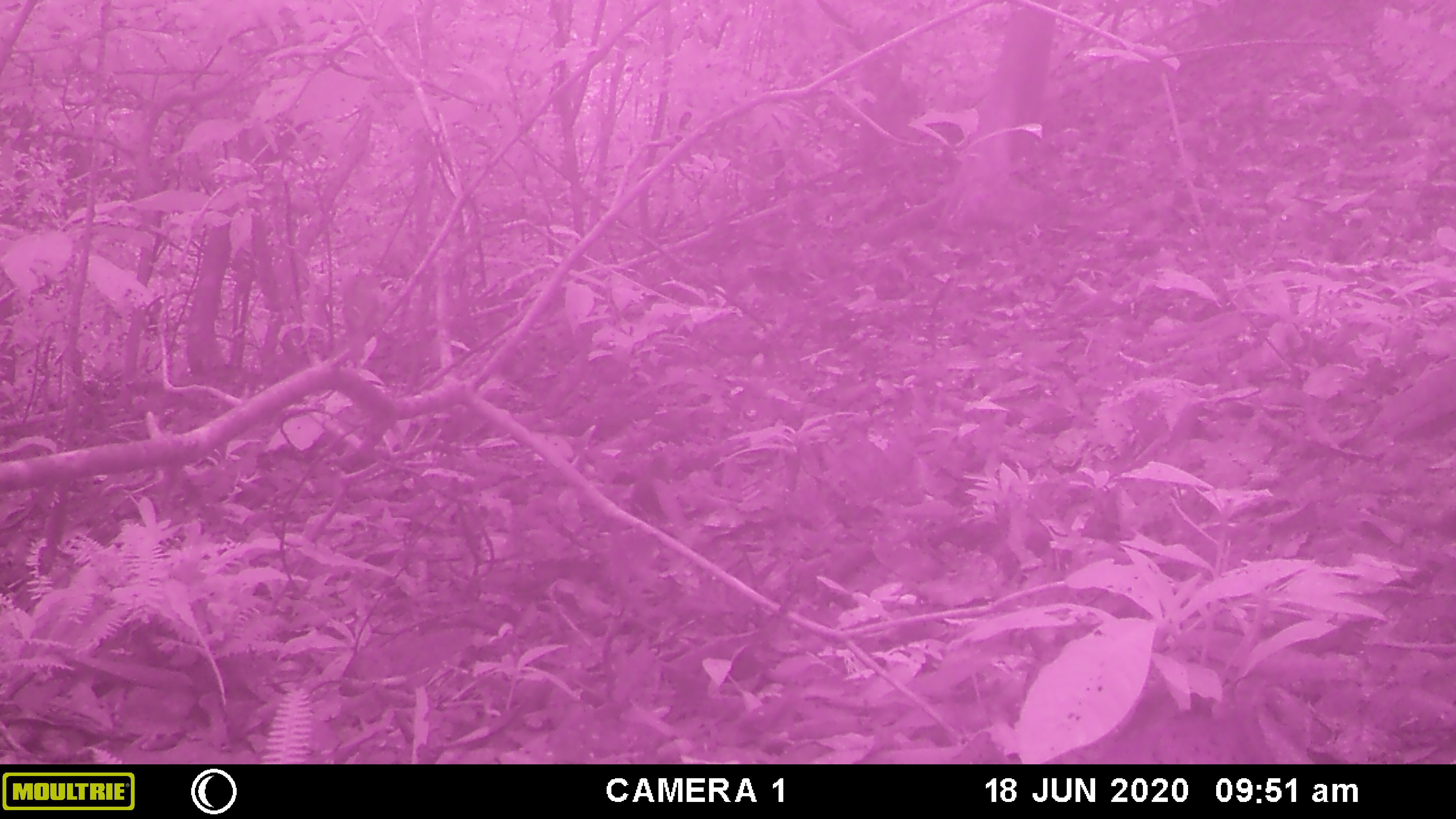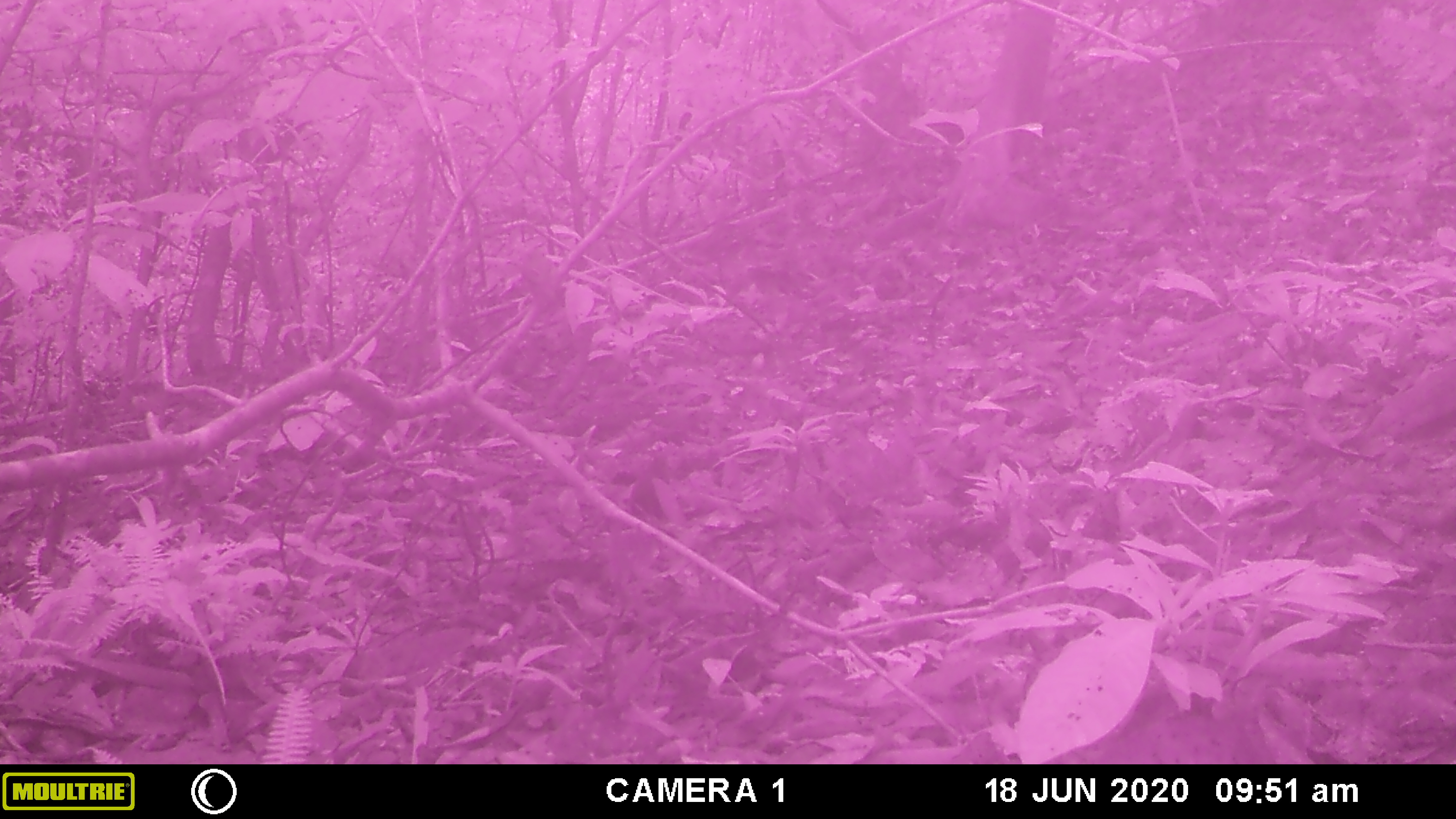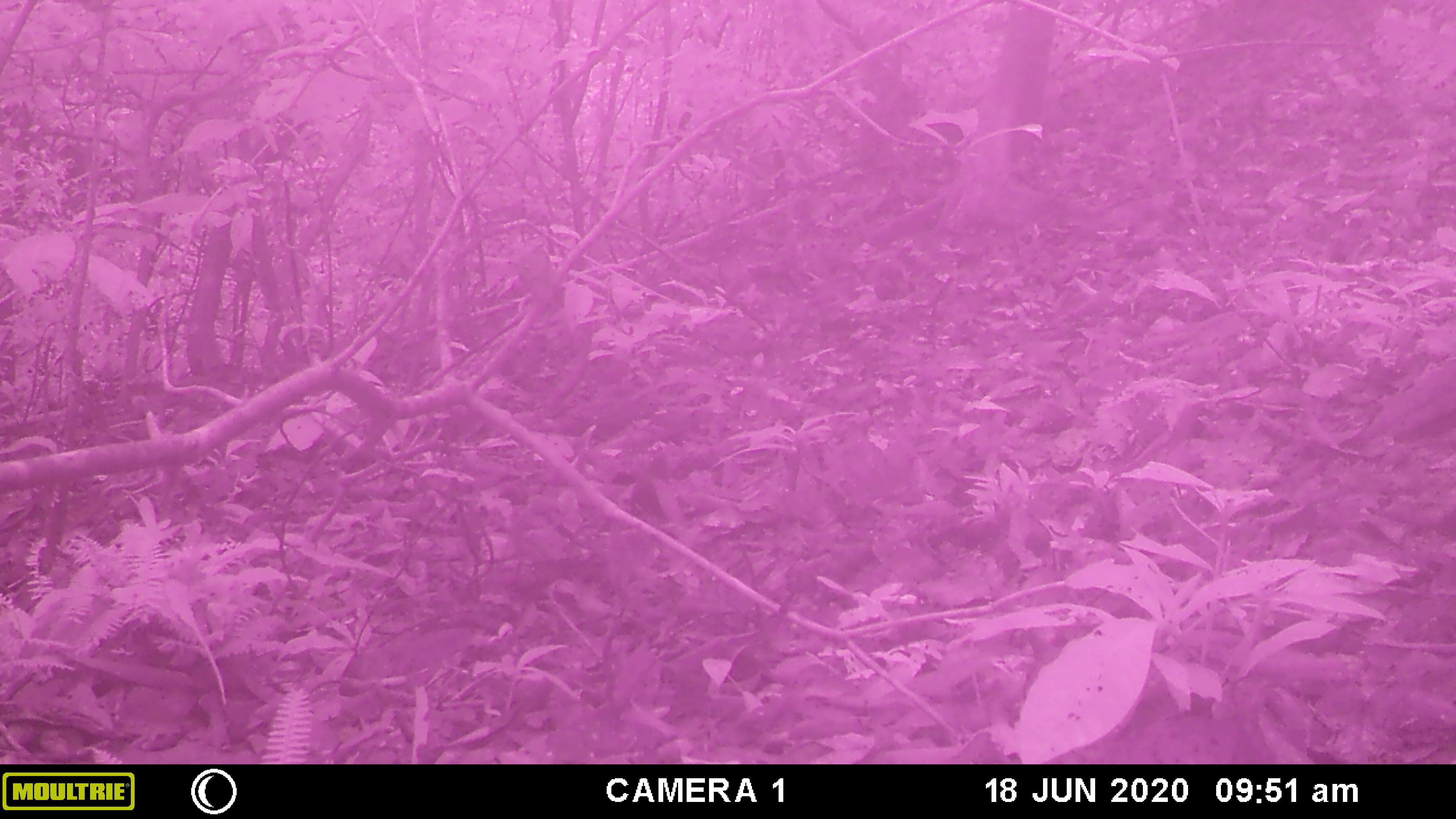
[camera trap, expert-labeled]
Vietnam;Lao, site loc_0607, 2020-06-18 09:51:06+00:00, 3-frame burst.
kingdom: Animalia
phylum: Chordata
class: Aves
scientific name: Aves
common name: bird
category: unidentified bird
Unidentified bird (bird) (Aves). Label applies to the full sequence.